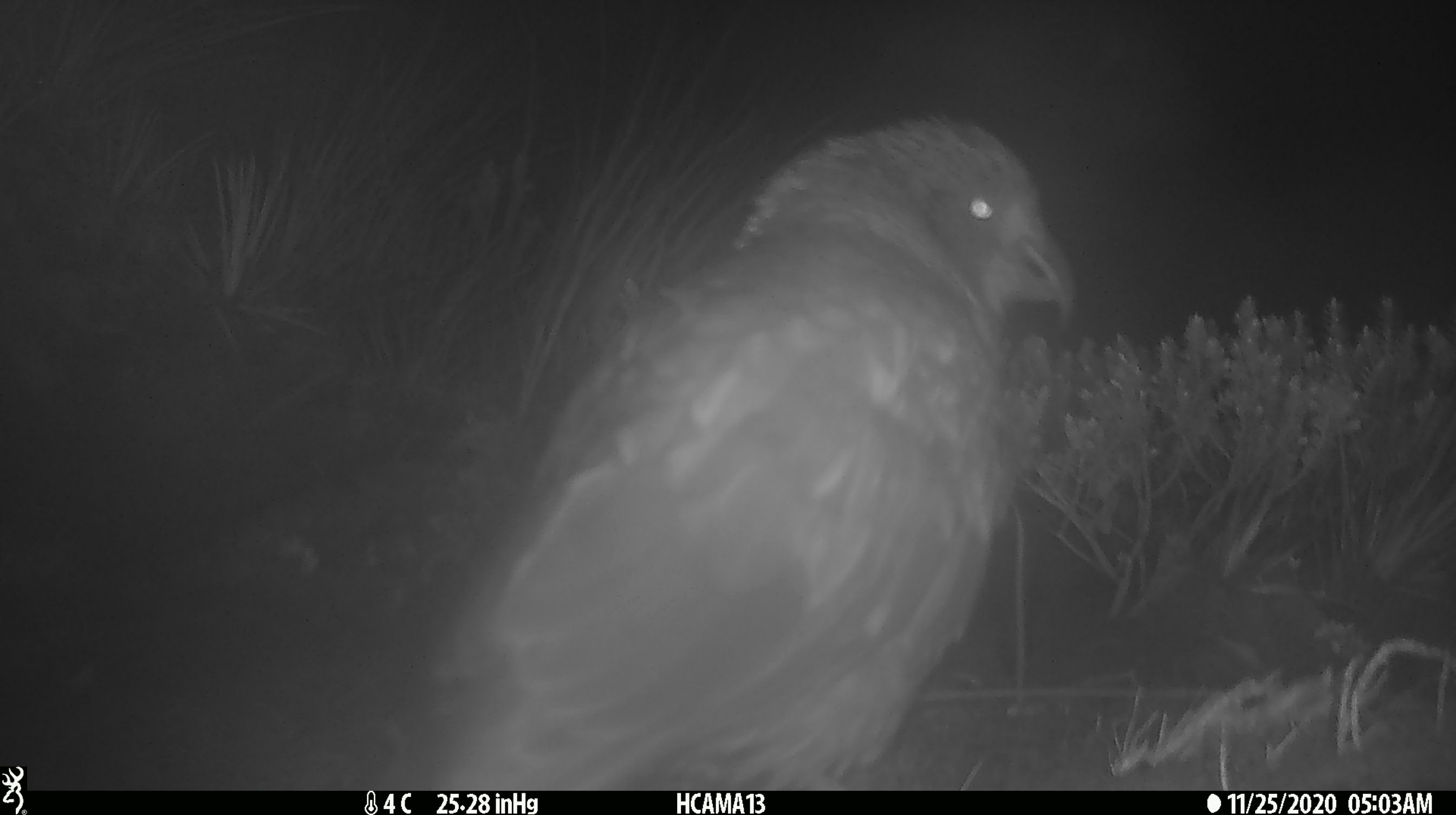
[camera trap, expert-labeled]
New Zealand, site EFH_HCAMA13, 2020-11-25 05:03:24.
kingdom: Animalia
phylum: Chordata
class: Aves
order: Psittaciformes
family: Strigopidae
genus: Nestor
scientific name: Nestor notabilis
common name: kea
Kea (Nestor notabilis).